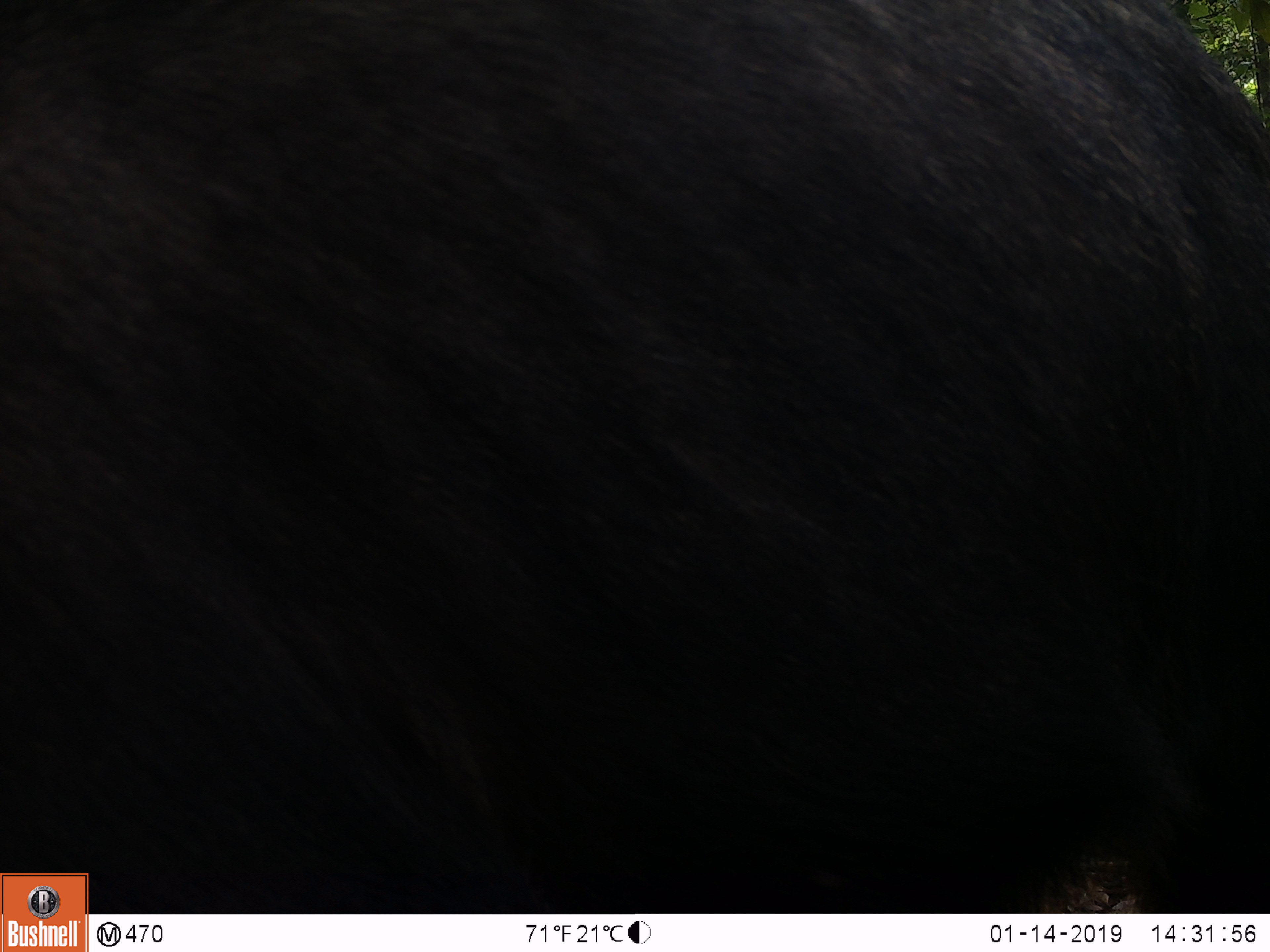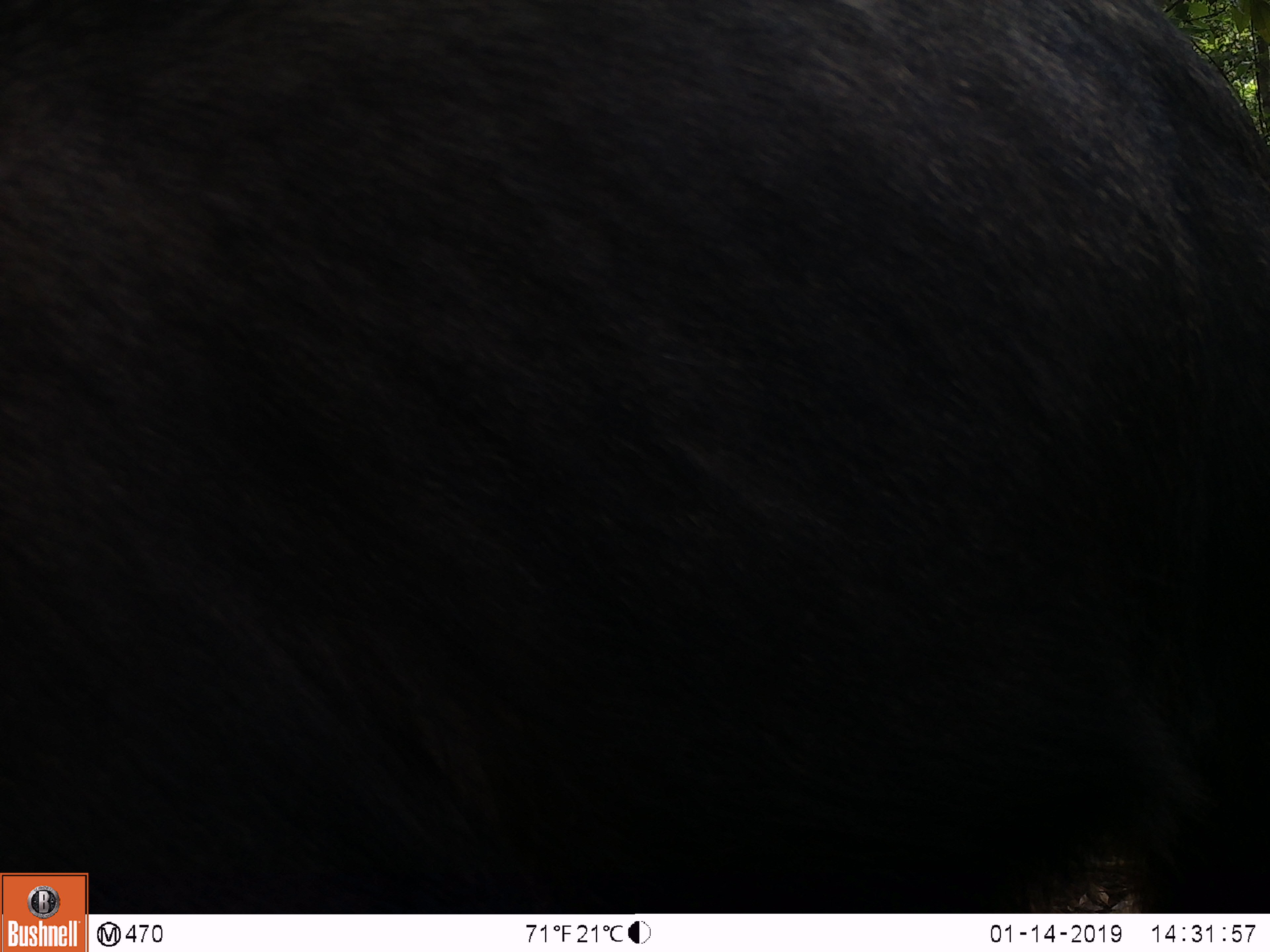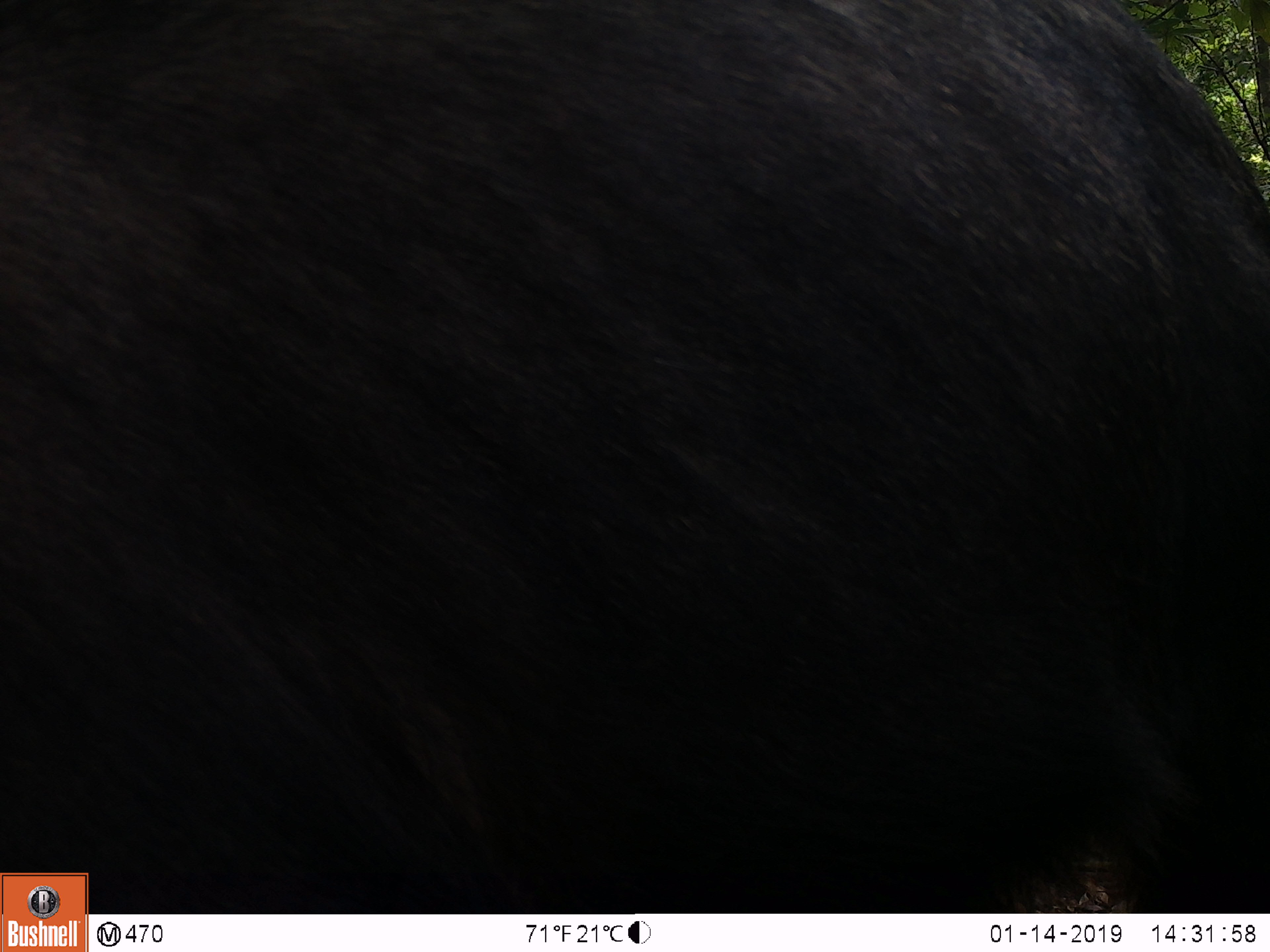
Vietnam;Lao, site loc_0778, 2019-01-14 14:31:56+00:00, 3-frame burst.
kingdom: Animalia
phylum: Chordata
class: Mammalia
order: Artiodactyla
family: Bovidae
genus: Capricornis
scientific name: Capricornis sumatraensis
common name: chinese serow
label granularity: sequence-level